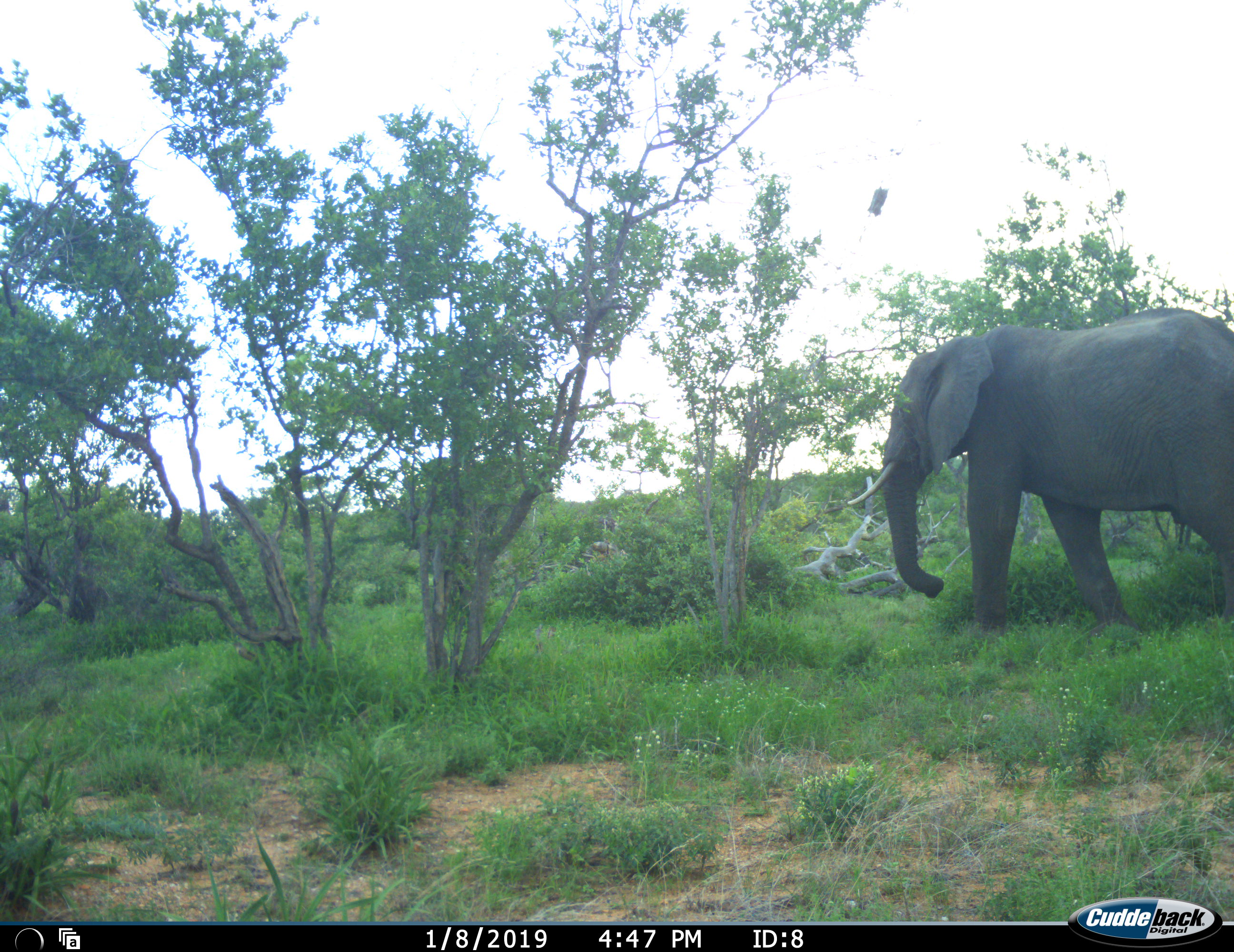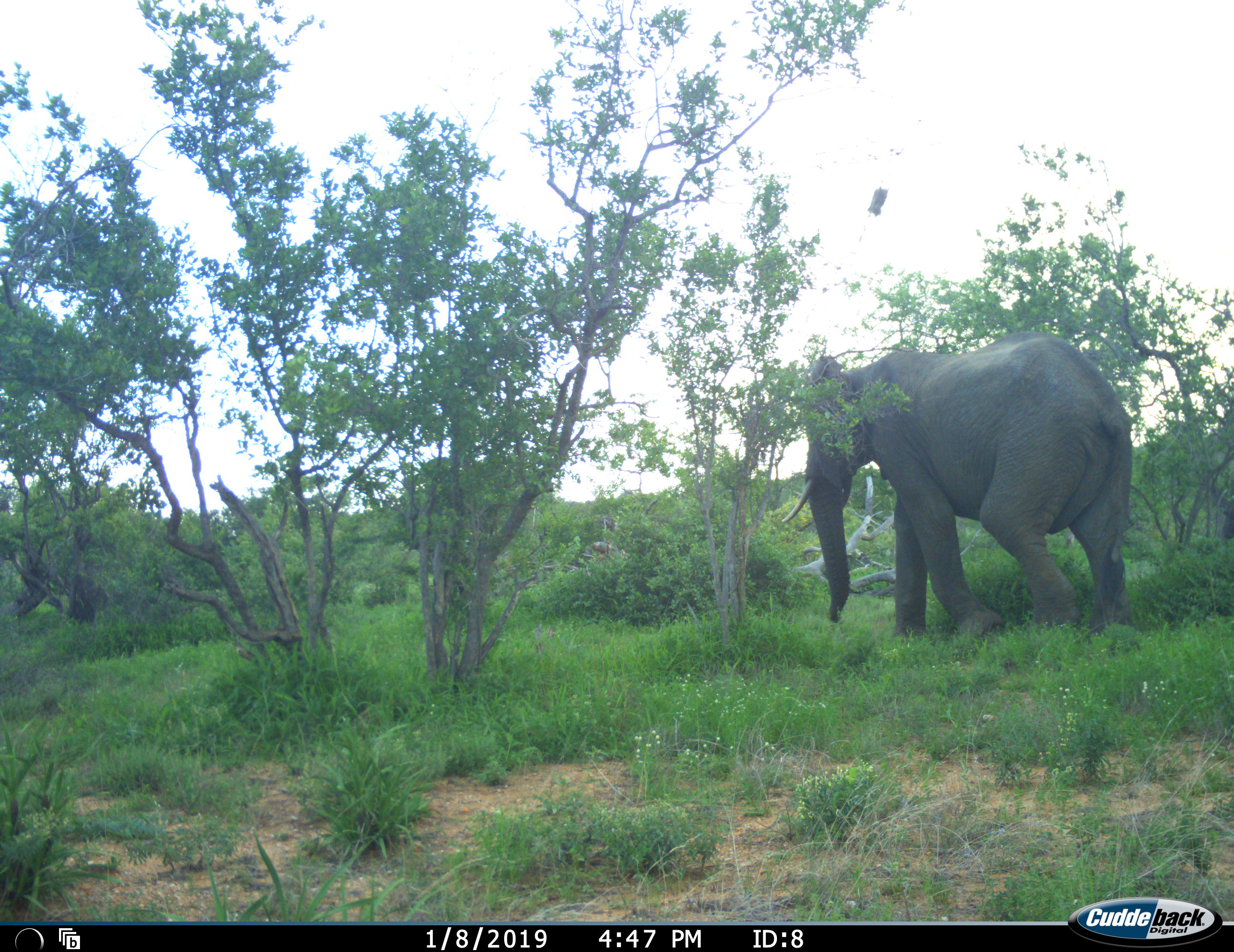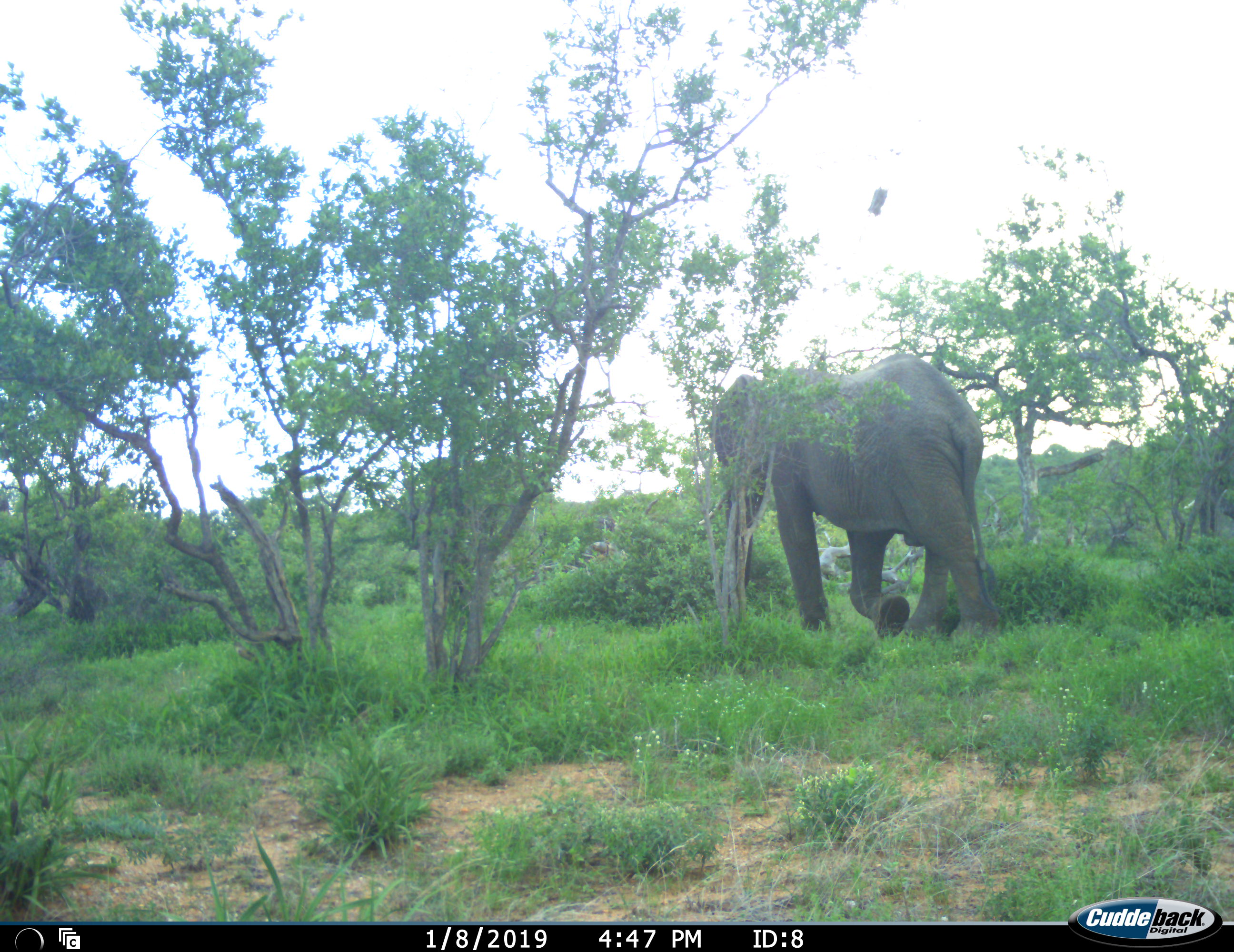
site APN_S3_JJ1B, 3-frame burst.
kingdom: Animalia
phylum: Chordata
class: Mammalia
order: Proboscidea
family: Elephantidae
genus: Loxodonta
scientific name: Loxodonta africana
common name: african bush elephant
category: elephant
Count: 1.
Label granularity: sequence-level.